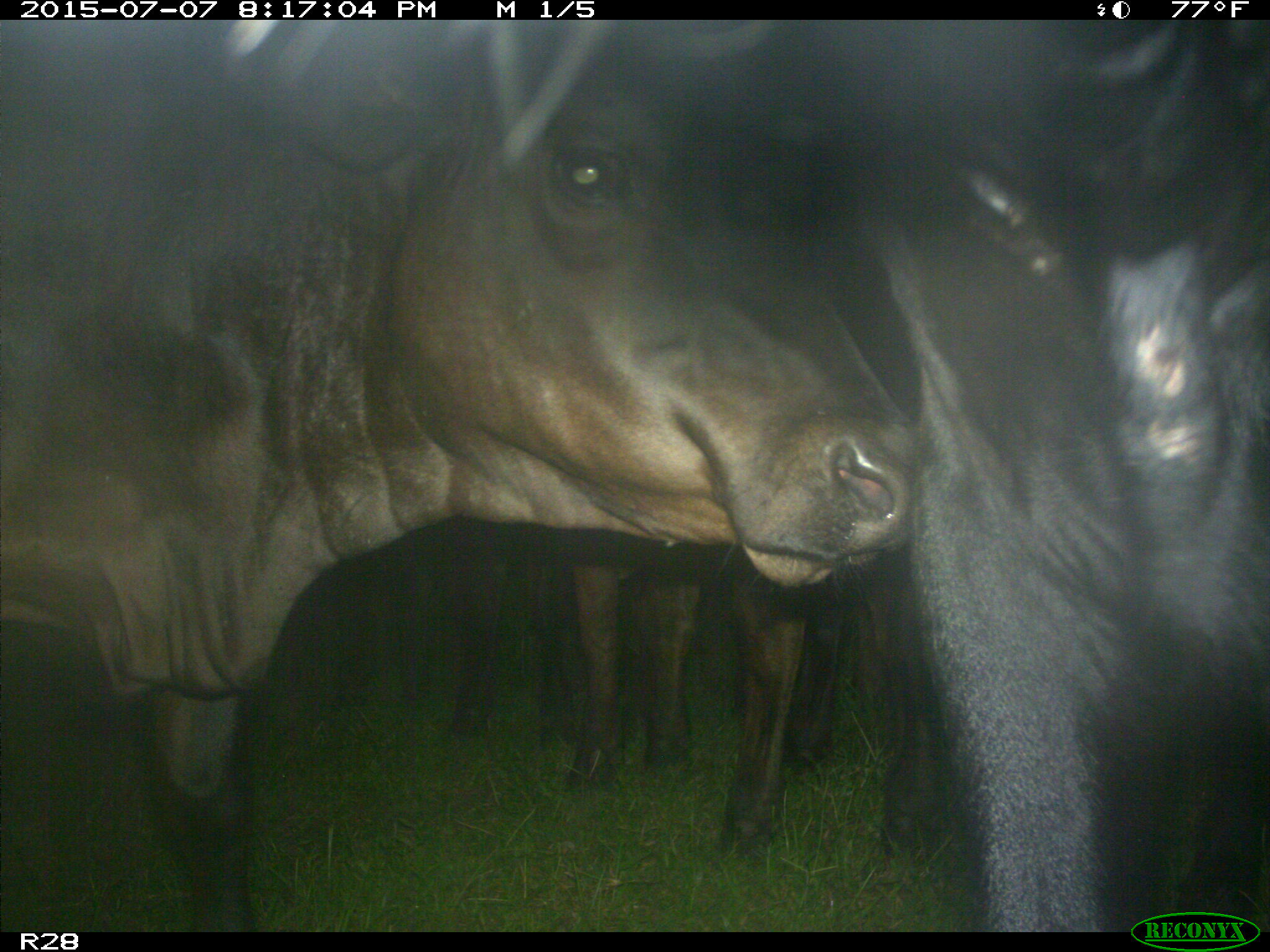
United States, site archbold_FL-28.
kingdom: Animalia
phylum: Chordata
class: Mammalia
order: Artiodactyla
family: Bovidae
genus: Bos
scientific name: Bos taurus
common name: domestic cow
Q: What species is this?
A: Bos taurus (domestic cow).